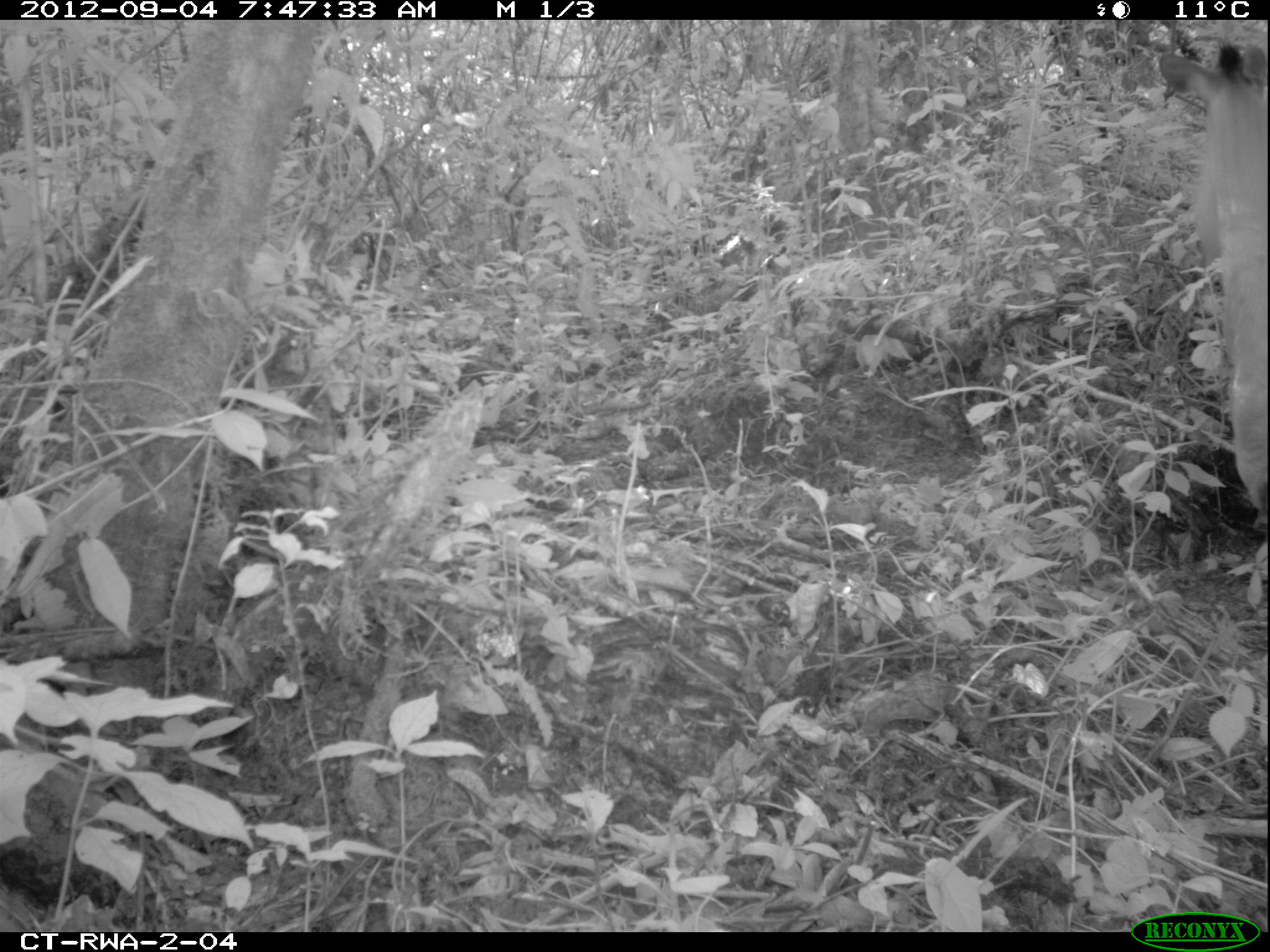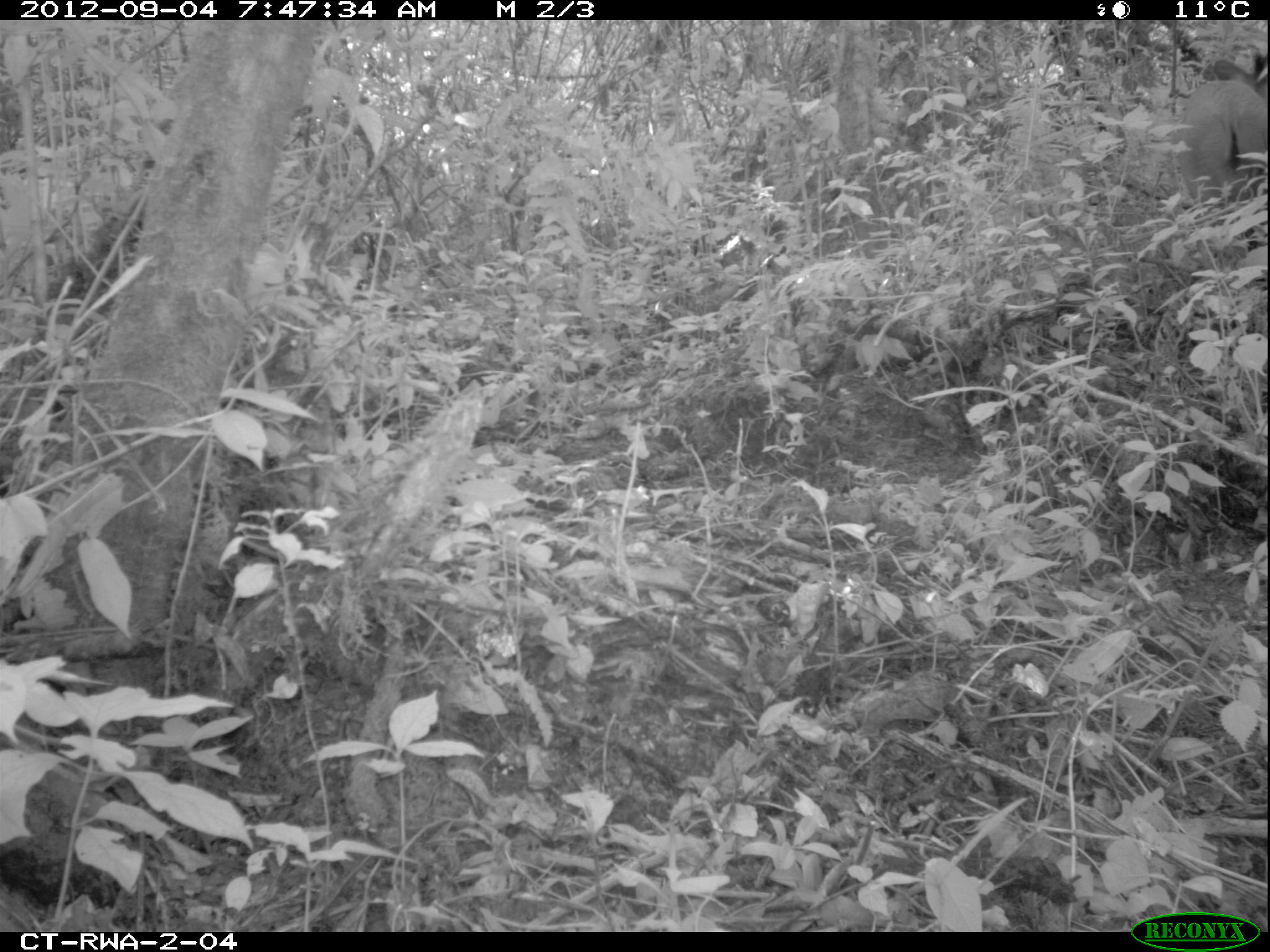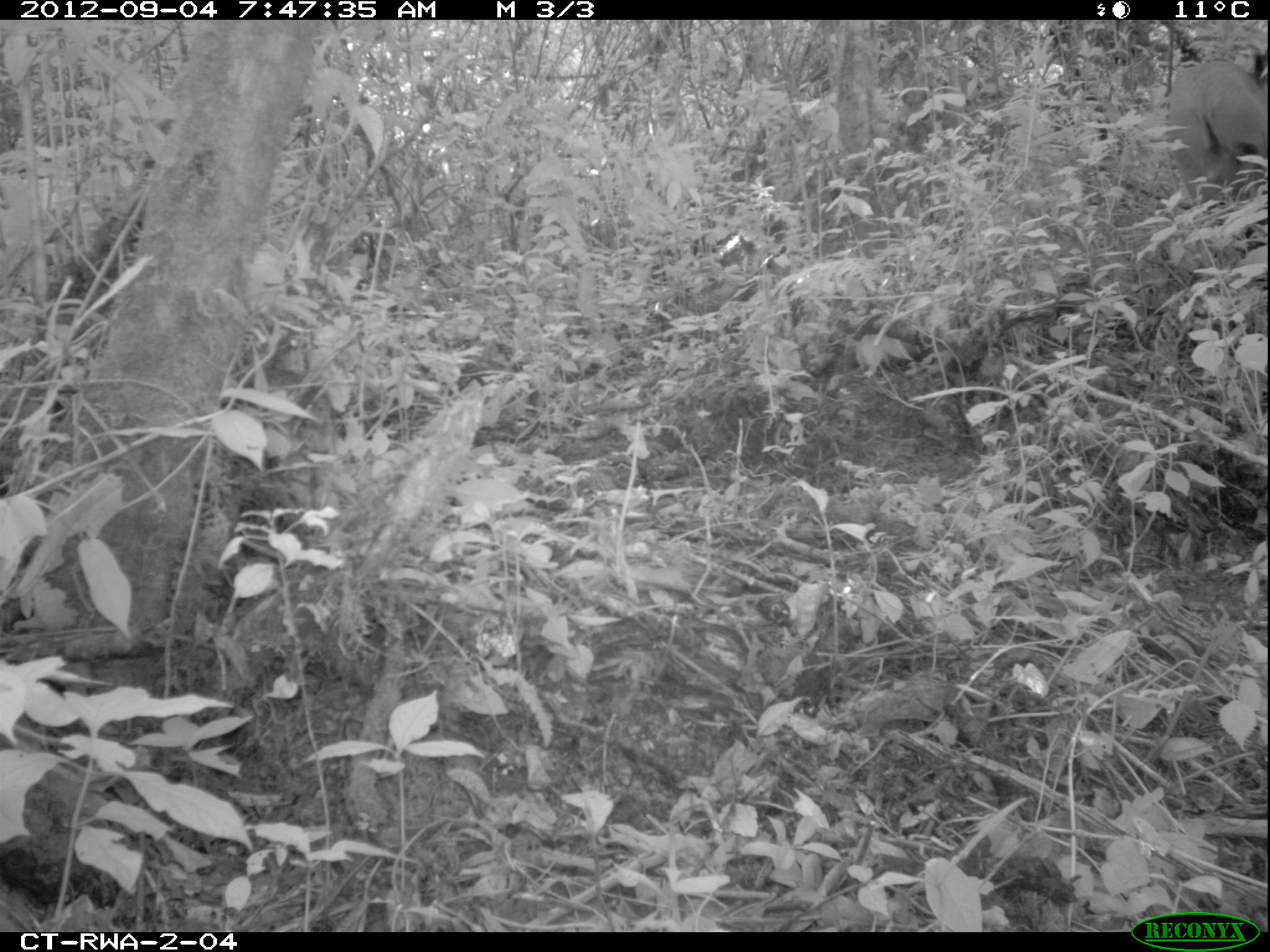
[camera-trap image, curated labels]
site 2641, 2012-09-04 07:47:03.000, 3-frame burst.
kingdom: Animalia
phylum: Chordata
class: Mammalia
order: Artiodactyla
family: Bovidae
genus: Cephalophus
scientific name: Cephalophus nigrifrons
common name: black-fronted duiker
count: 1